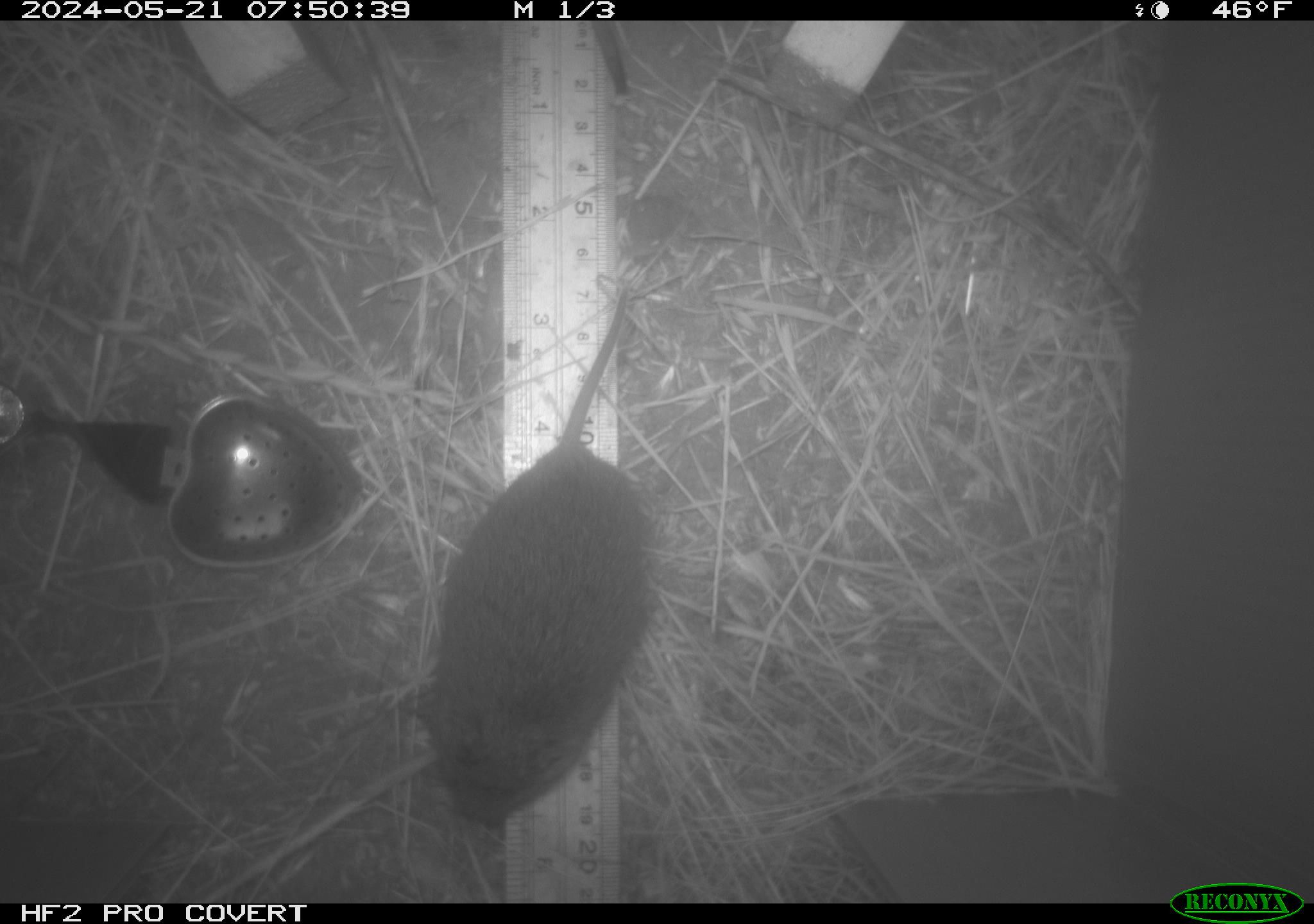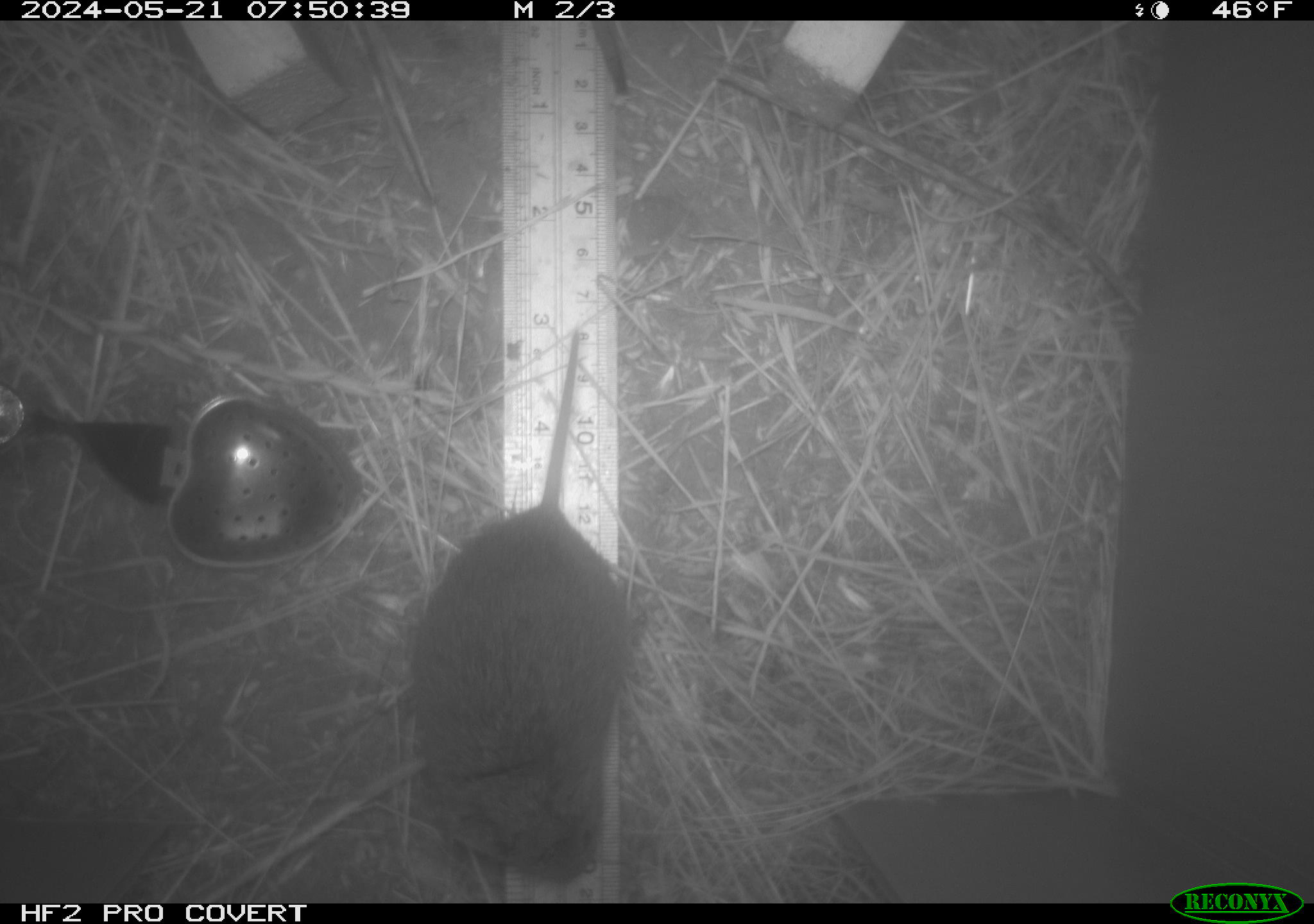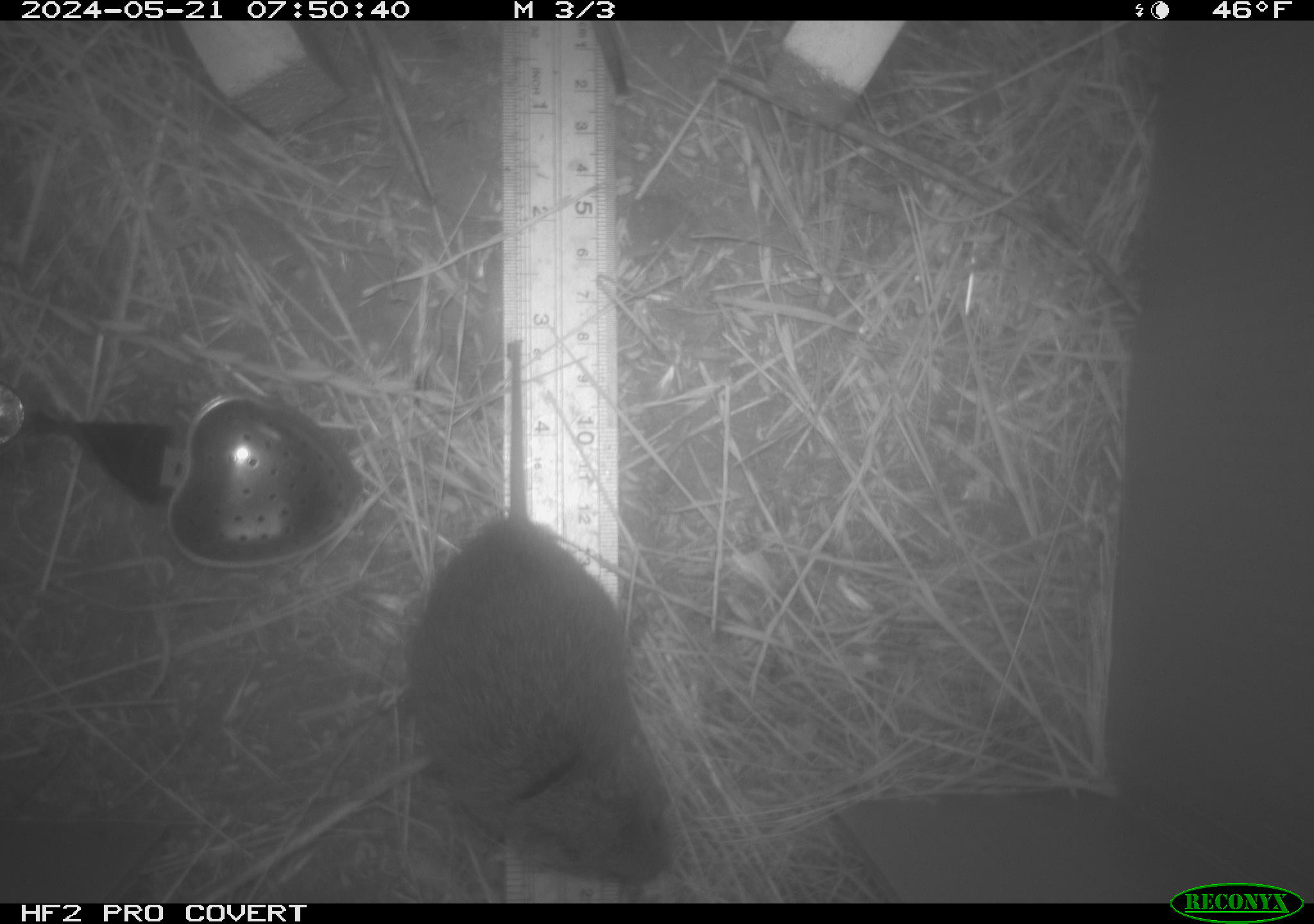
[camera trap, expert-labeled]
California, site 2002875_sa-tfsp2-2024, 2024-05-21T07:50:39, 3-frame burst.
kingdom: Animalia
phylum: Chordata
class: Mammalia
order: Rodentia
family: Cricetidae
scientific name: Arvicolinae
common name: voles, lemmings, and muskrats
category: arvicolinae subfamily